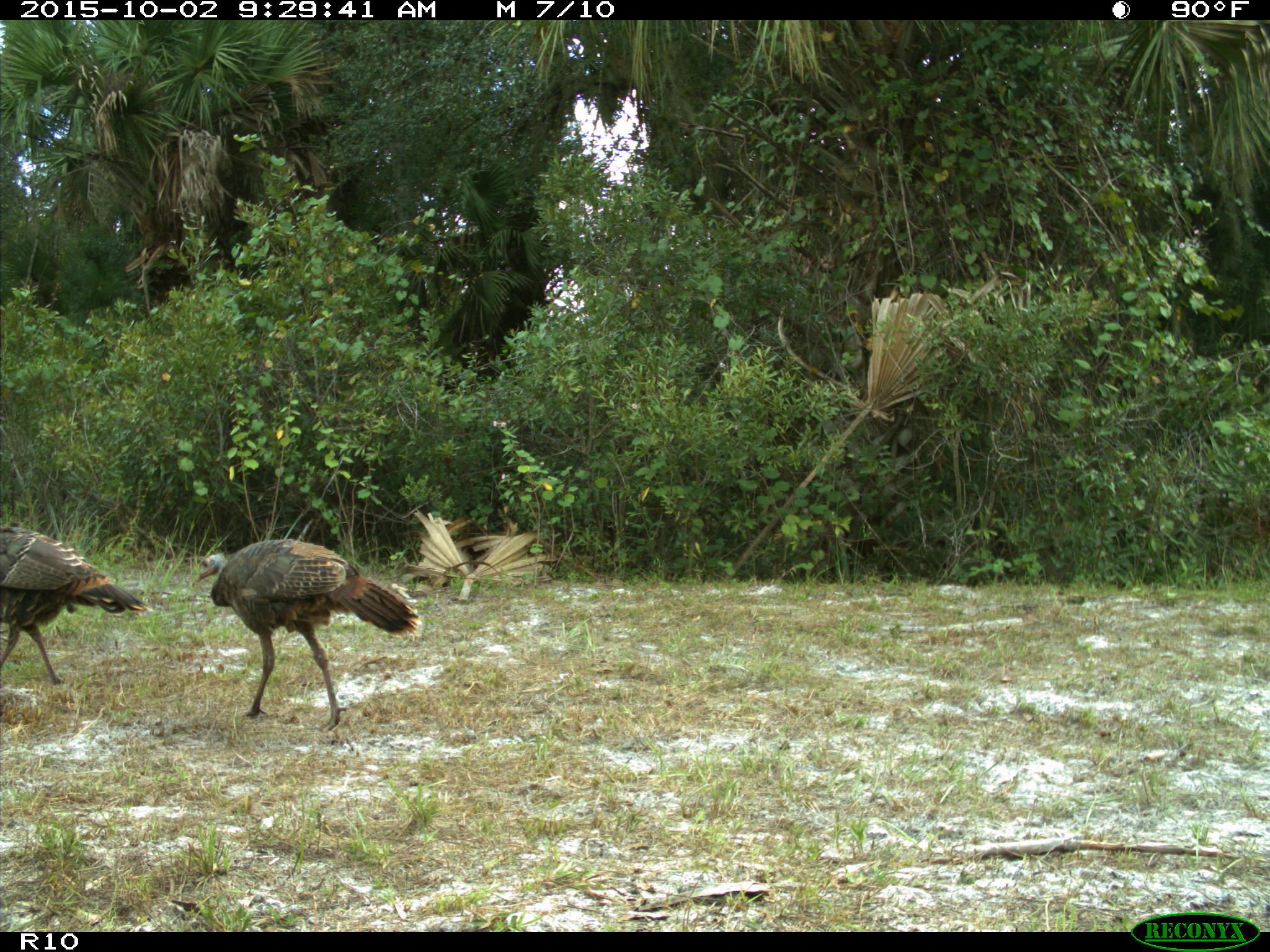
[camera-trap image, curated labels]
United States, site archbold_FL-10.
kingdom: Animalia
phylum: Chordata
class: Aves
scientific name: Aves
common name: birds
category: unidentified bird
Unidentified bird (birds) (Aves).